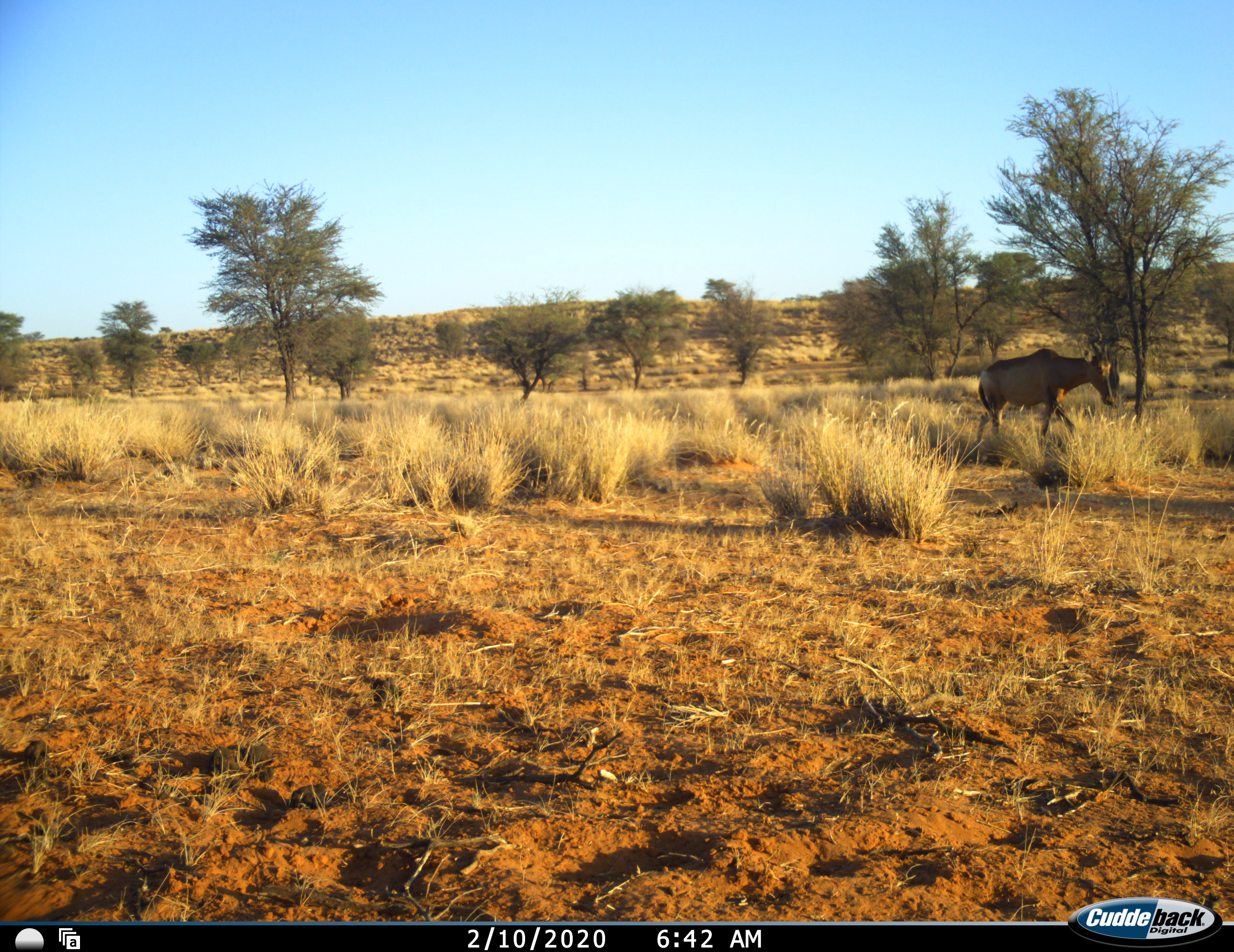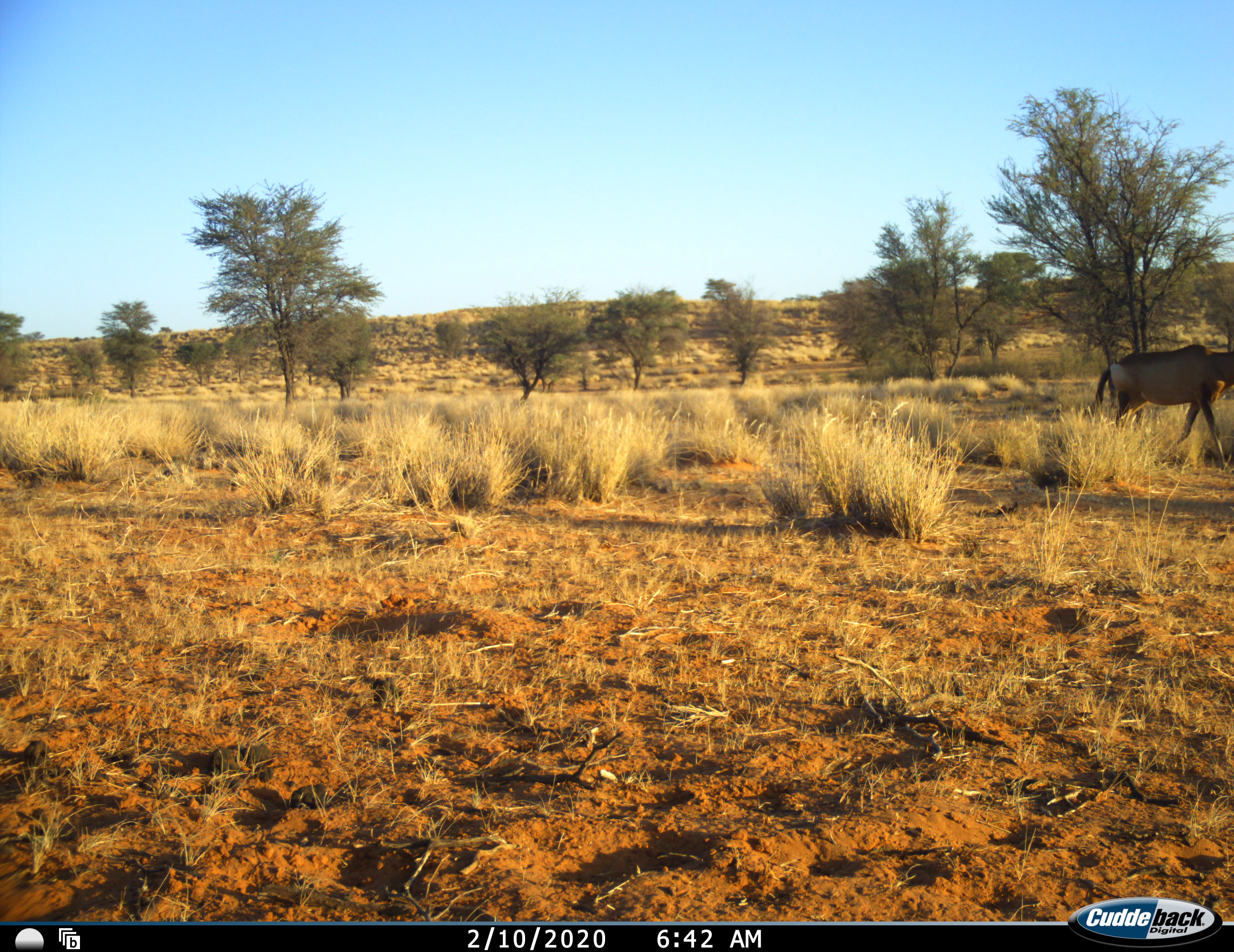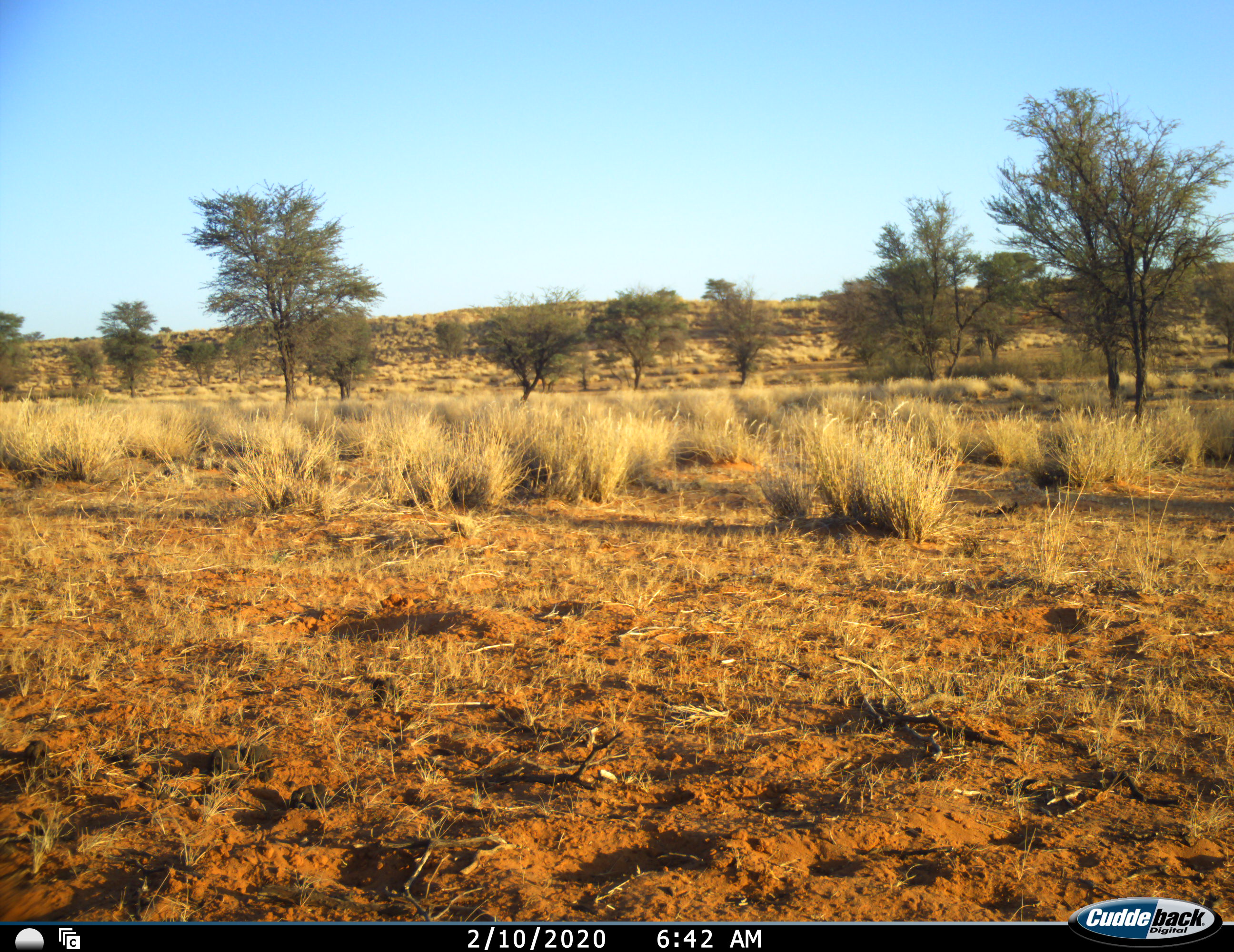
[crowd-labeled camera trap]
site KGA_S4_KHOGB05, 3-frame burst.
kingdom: Animalia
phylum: Chordata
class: Mammalia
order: Artiodactyla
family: Bovidae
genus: Alcelaphus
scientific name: Alcelaphus buselaphus caama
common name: red hartebeest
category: hartebeestred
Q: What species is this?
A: Hartebeestred (red hartebeest) (Alcelaphus buselaphus caama).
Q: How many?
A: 1.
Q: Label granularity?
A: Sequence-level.